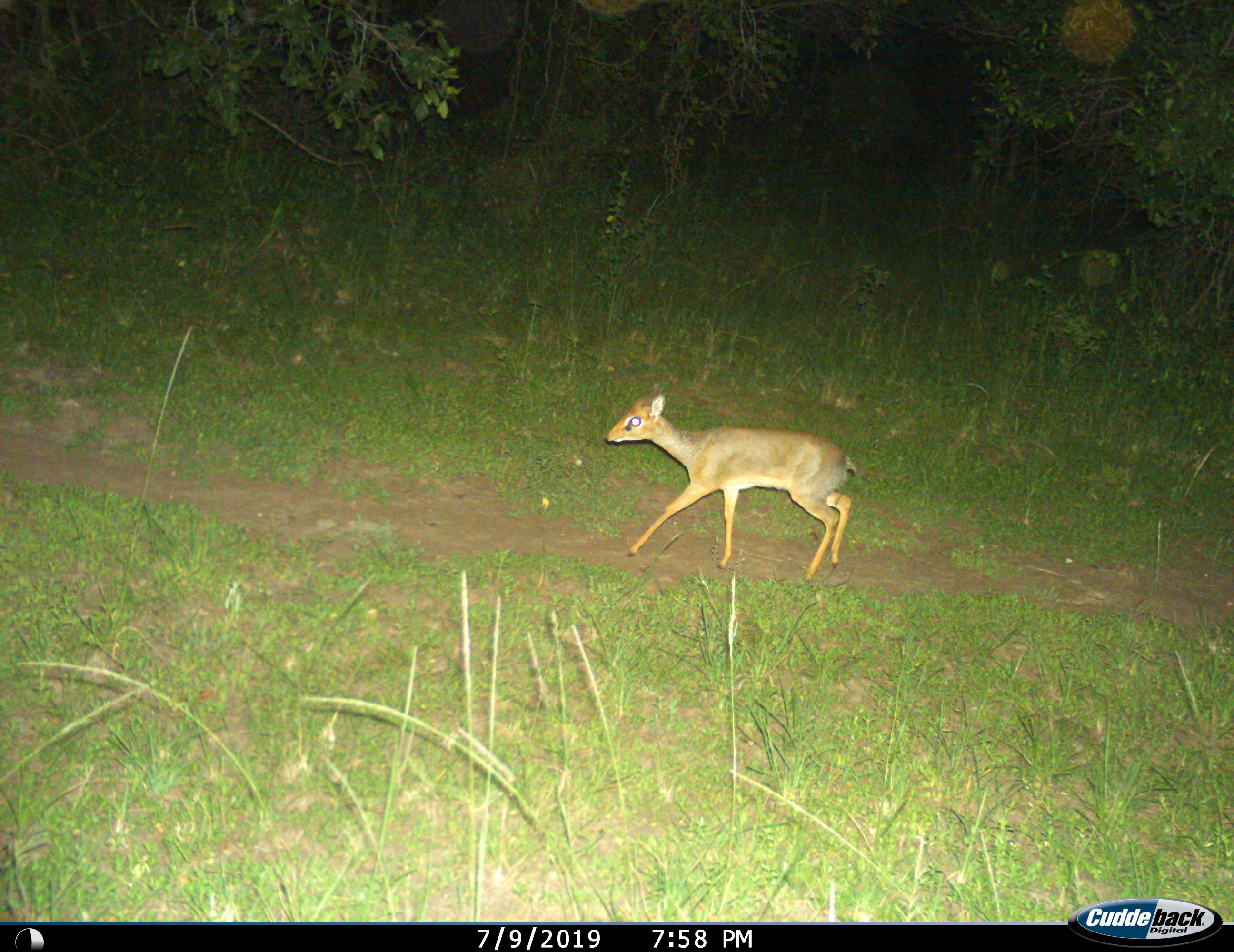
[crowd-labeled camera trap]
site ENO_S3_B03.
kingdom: Animalia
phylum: Chordata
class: Mammalia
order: Artiodactyla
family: Bovidae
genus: Madoqua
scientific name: Madoqua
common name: dik-dik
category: dikdik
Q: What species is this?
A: Dikdik (dik-dik) (Madoqua).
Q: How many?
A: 1.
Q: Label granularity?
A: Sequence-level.